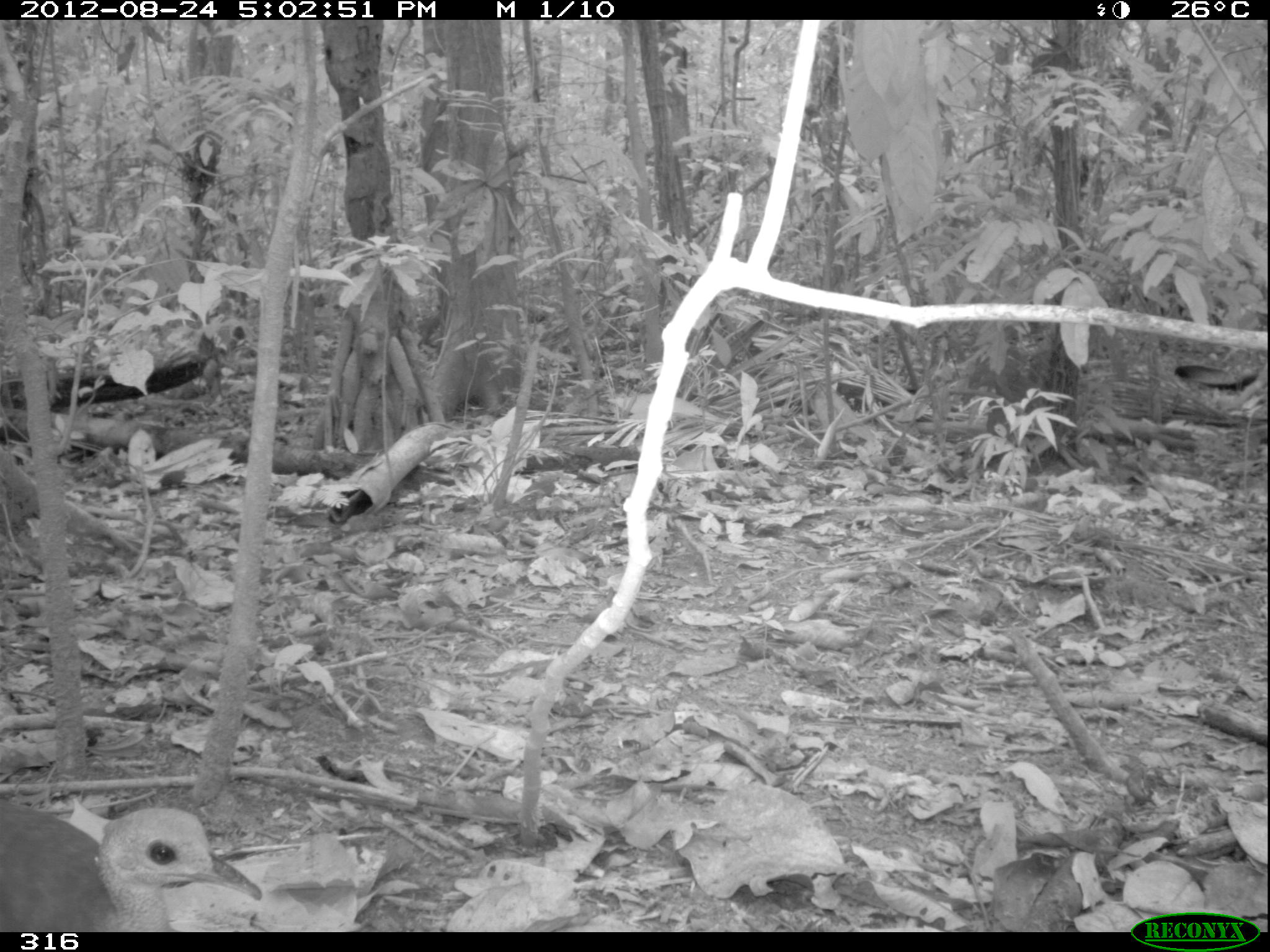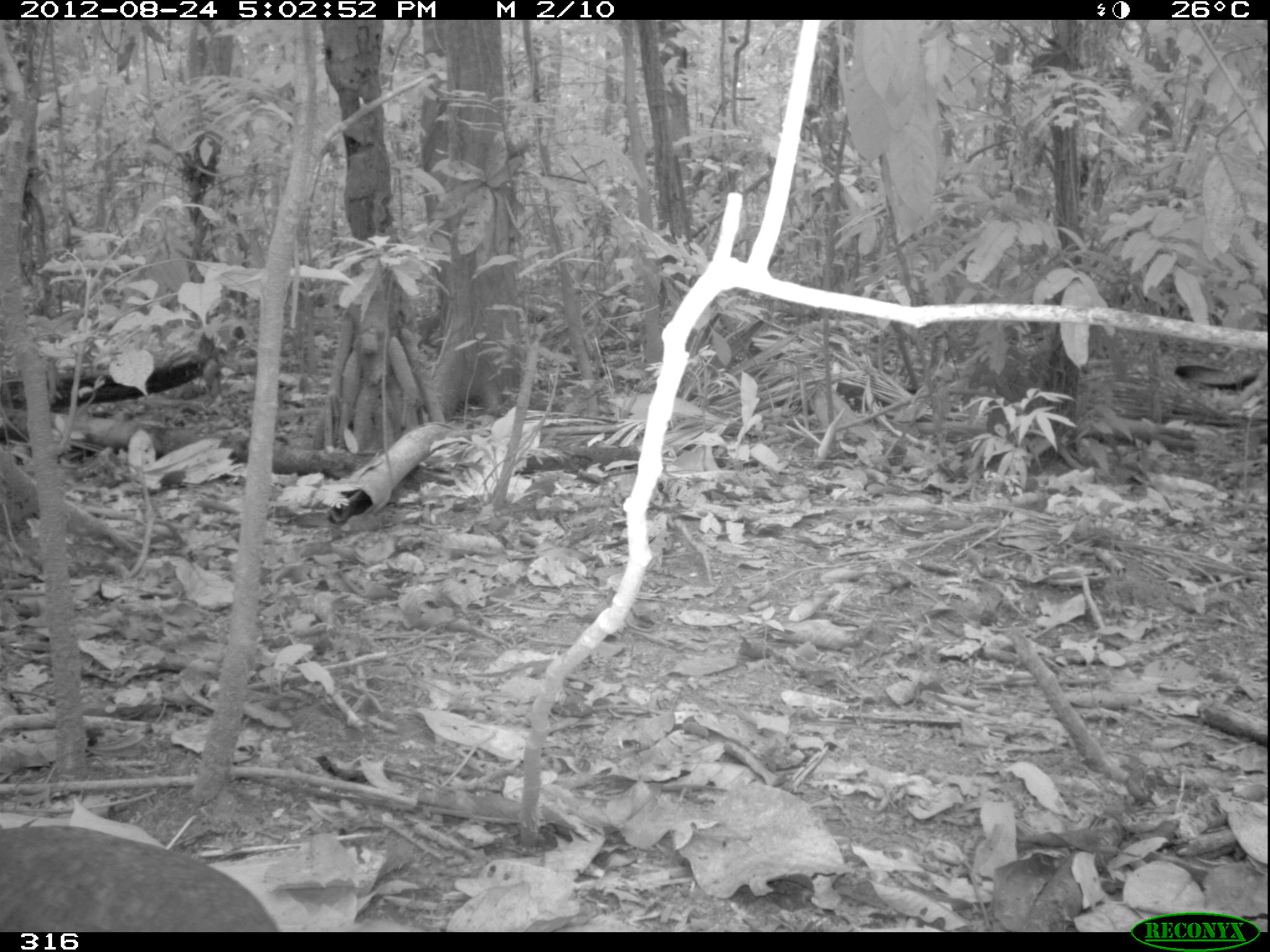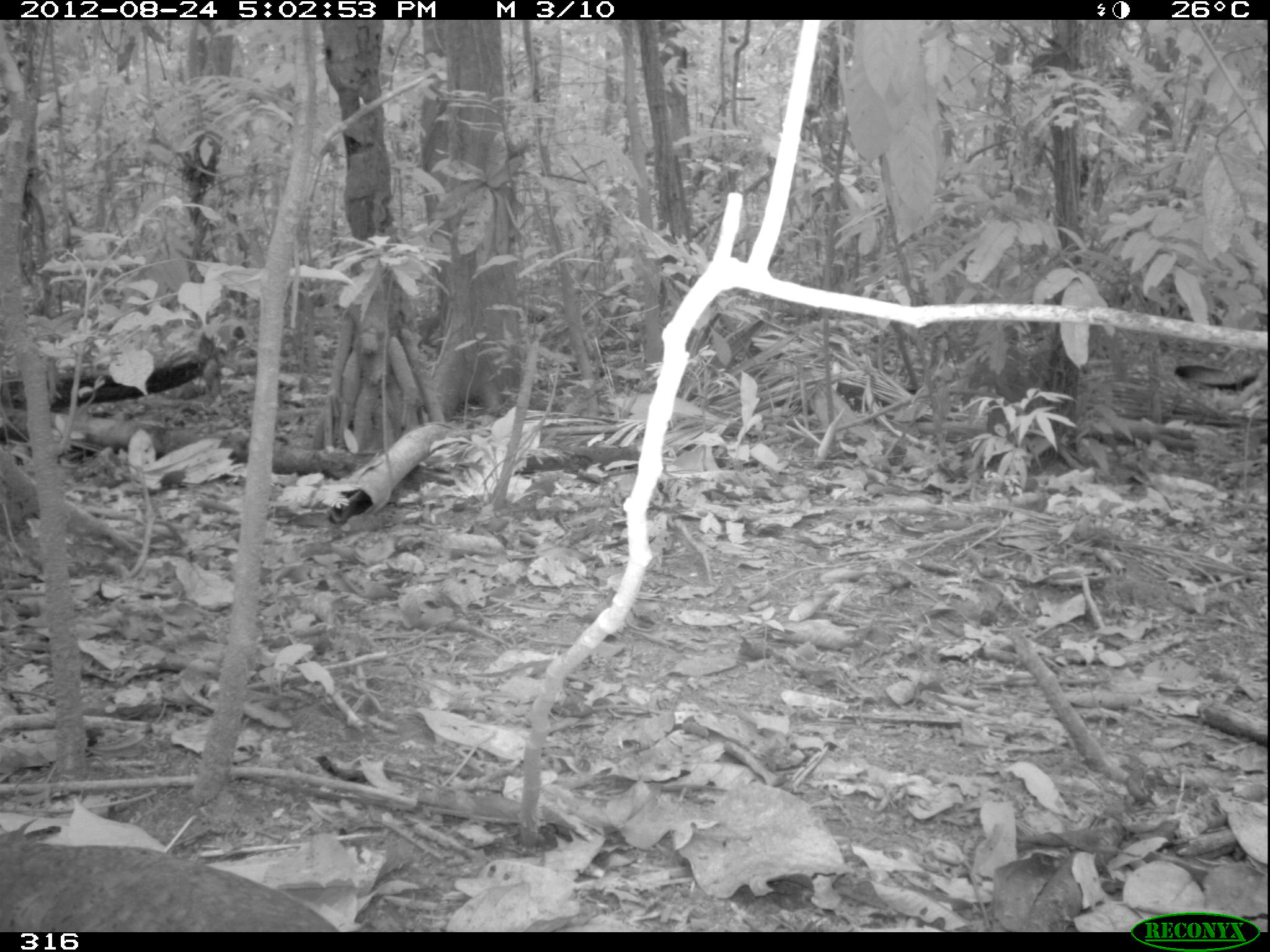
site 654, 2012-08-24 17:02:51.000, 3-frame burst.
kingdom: Animalia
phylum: Chordata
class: Aves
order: Galliformes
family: Phasianidae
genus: Alectoris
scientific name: Alectoris rufa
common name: red-legged partridge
Alectoris rufa (red-legged partridge).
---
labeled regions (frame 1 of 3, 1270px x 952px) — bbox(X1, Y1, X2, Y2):
alectoris rufa: bbox(0, 800, 262, 932)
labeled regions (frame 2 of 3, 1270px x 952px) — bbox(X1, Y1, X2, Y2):
alectoris rufa: bbox(0, 825, 277, 932)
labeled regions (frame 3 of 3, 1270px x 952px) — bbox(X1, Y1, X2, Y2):
alectoris rufa: bbox(0, 844, 339, 932)